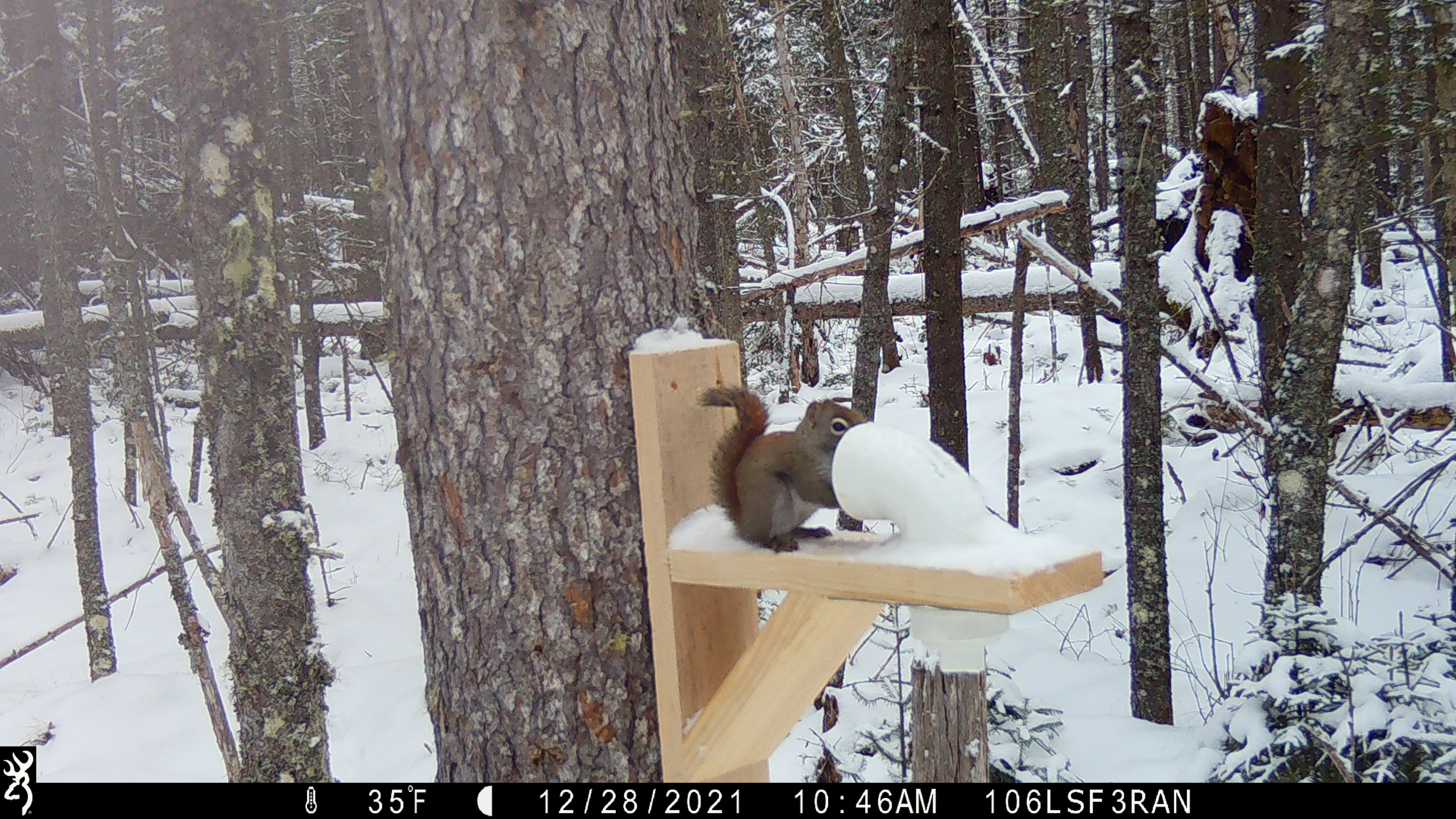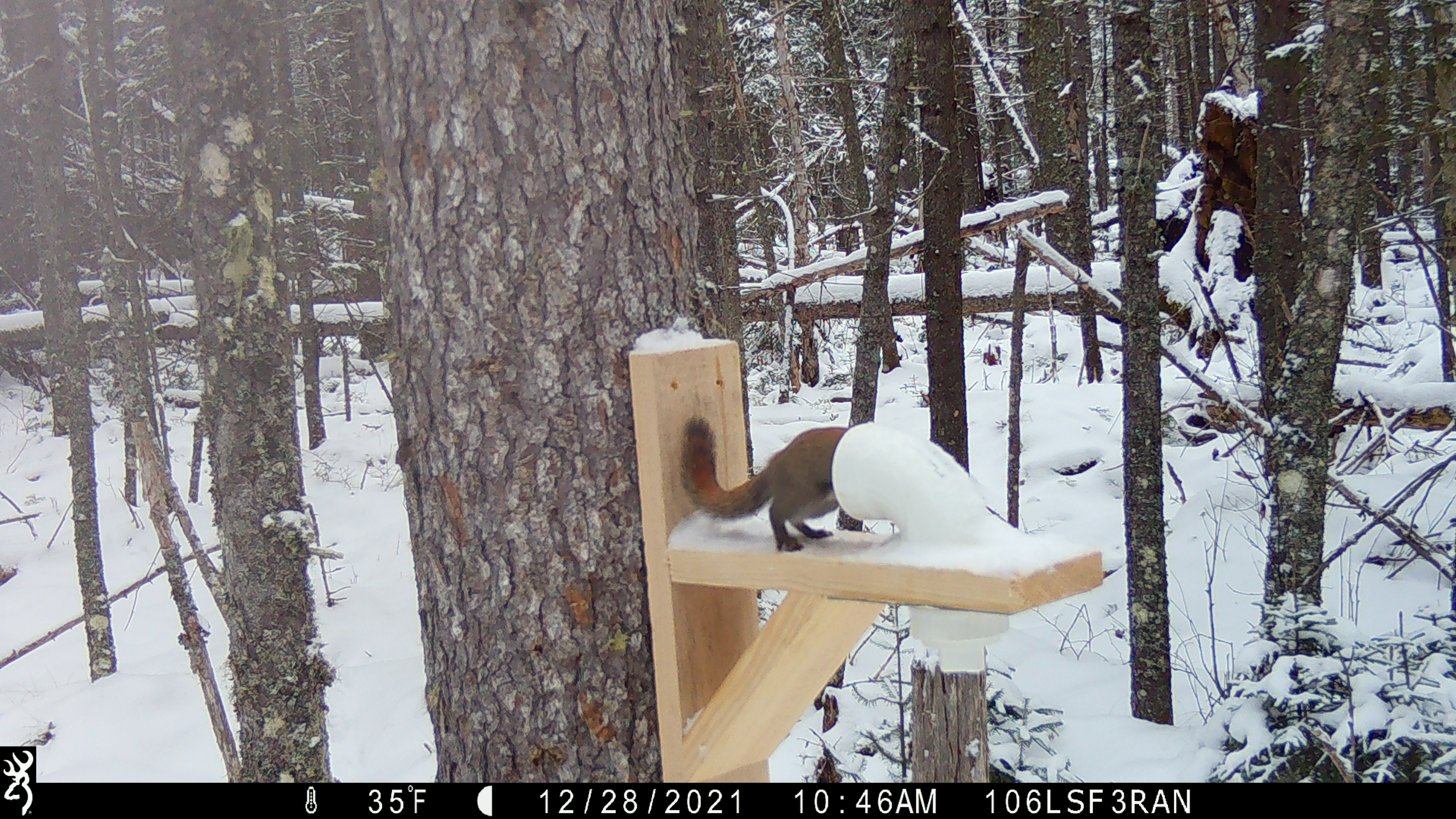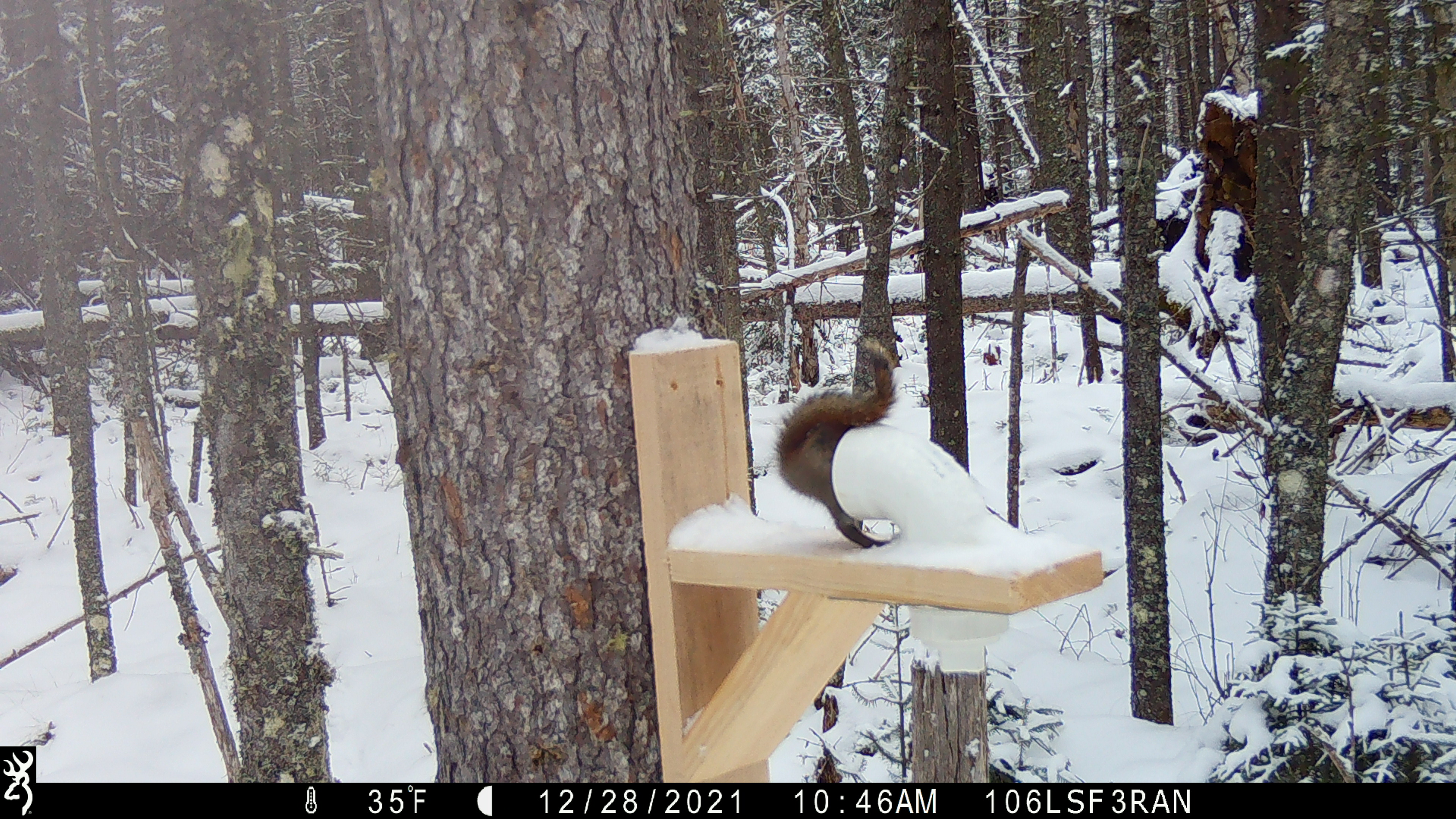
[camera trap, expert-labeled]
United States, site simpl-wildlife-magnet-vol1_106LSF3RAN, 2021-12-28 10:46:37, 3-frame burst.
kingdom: Animalia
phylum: Chordata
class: Mammalia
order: Rodentia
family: Sciuridae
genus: Tamiasciurus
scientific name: Tamiasciurus hudsonicus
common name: red squirrel